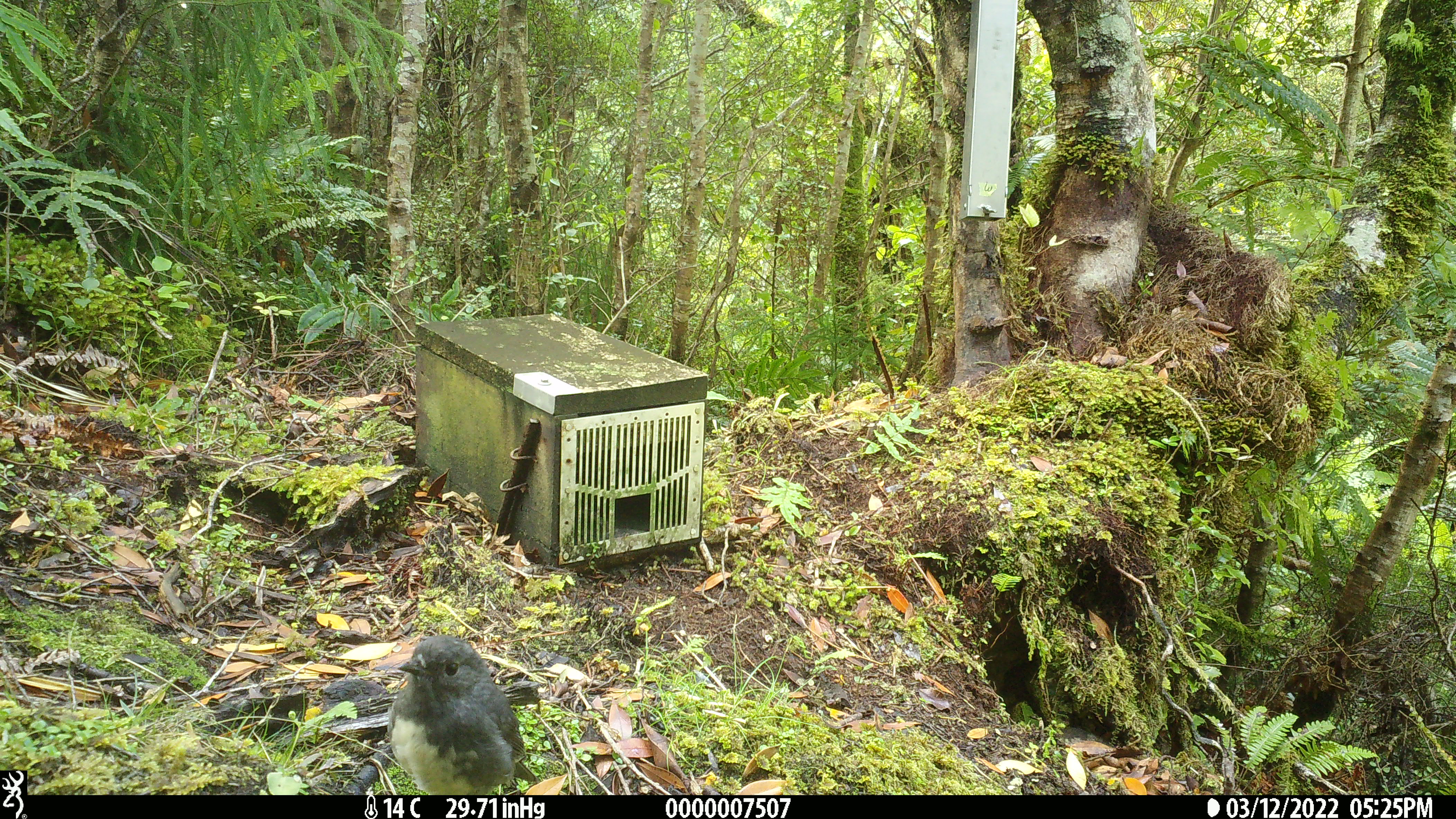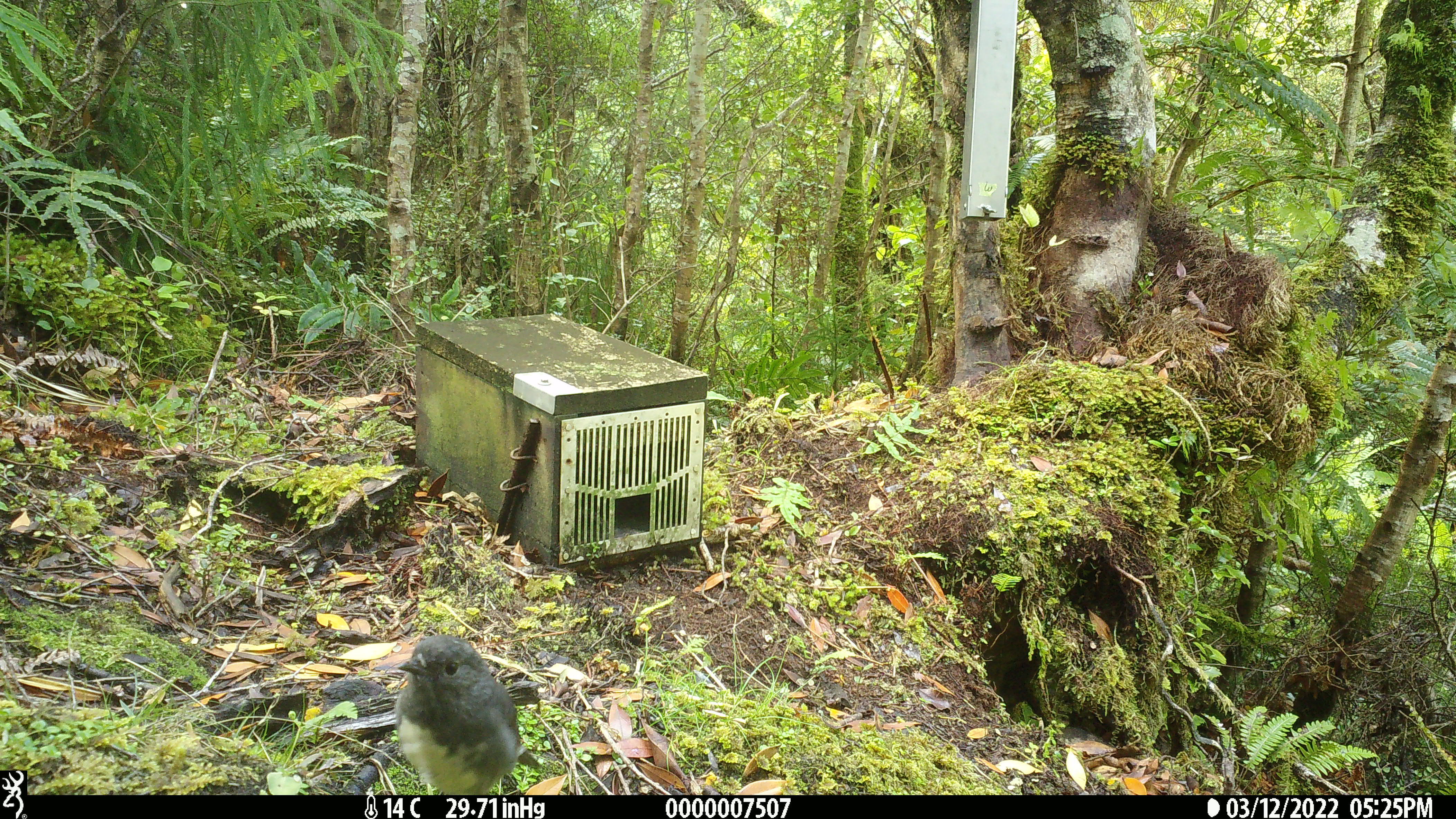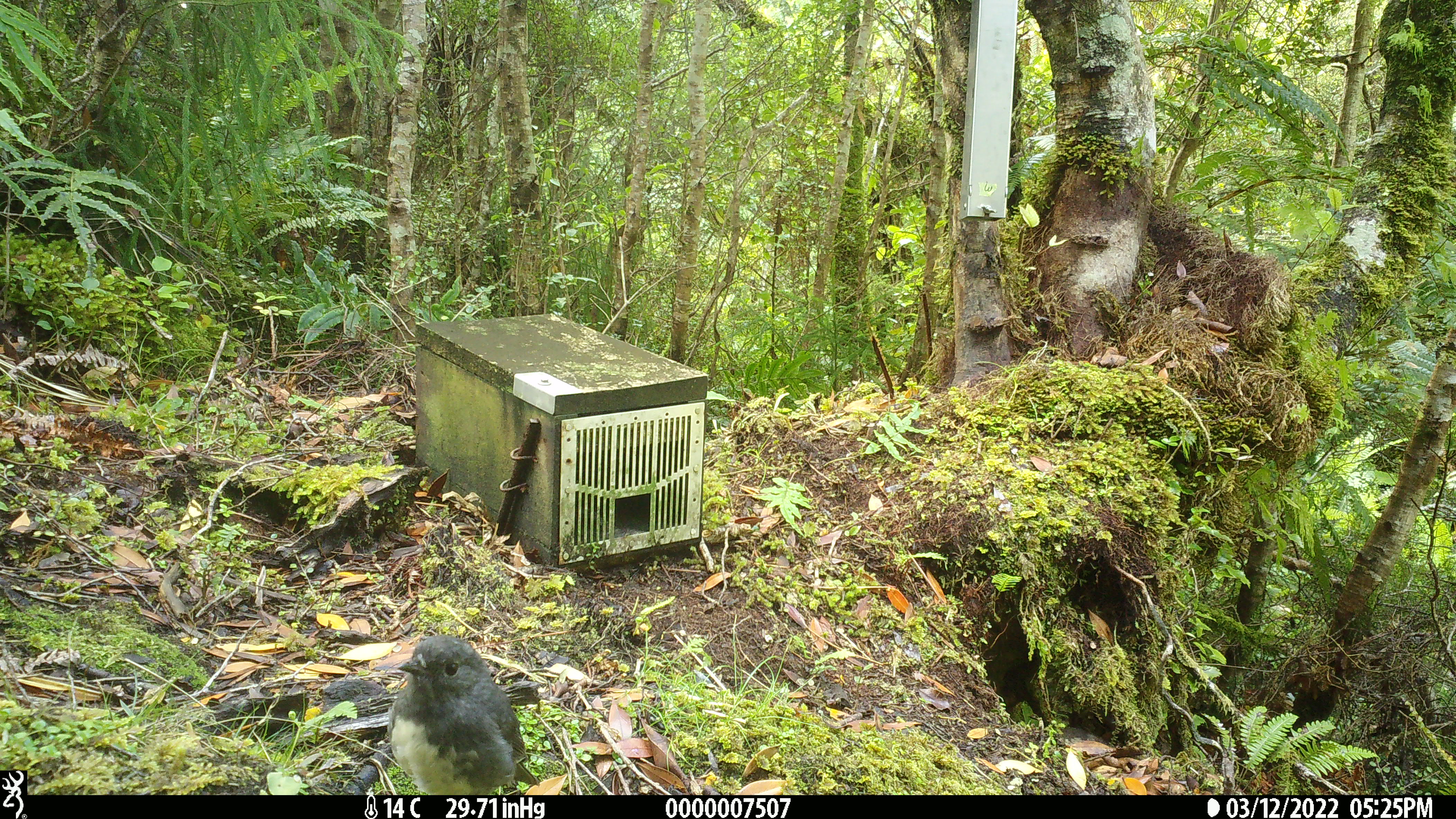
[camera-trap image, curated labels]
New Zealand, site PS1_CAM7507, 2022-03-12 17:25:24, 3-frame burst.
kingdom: Animalia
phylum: Chordata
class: Aves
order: Passeriformes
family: Petroicidae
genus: Petroica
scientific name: Petroica australis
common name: new zealand robin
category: robin